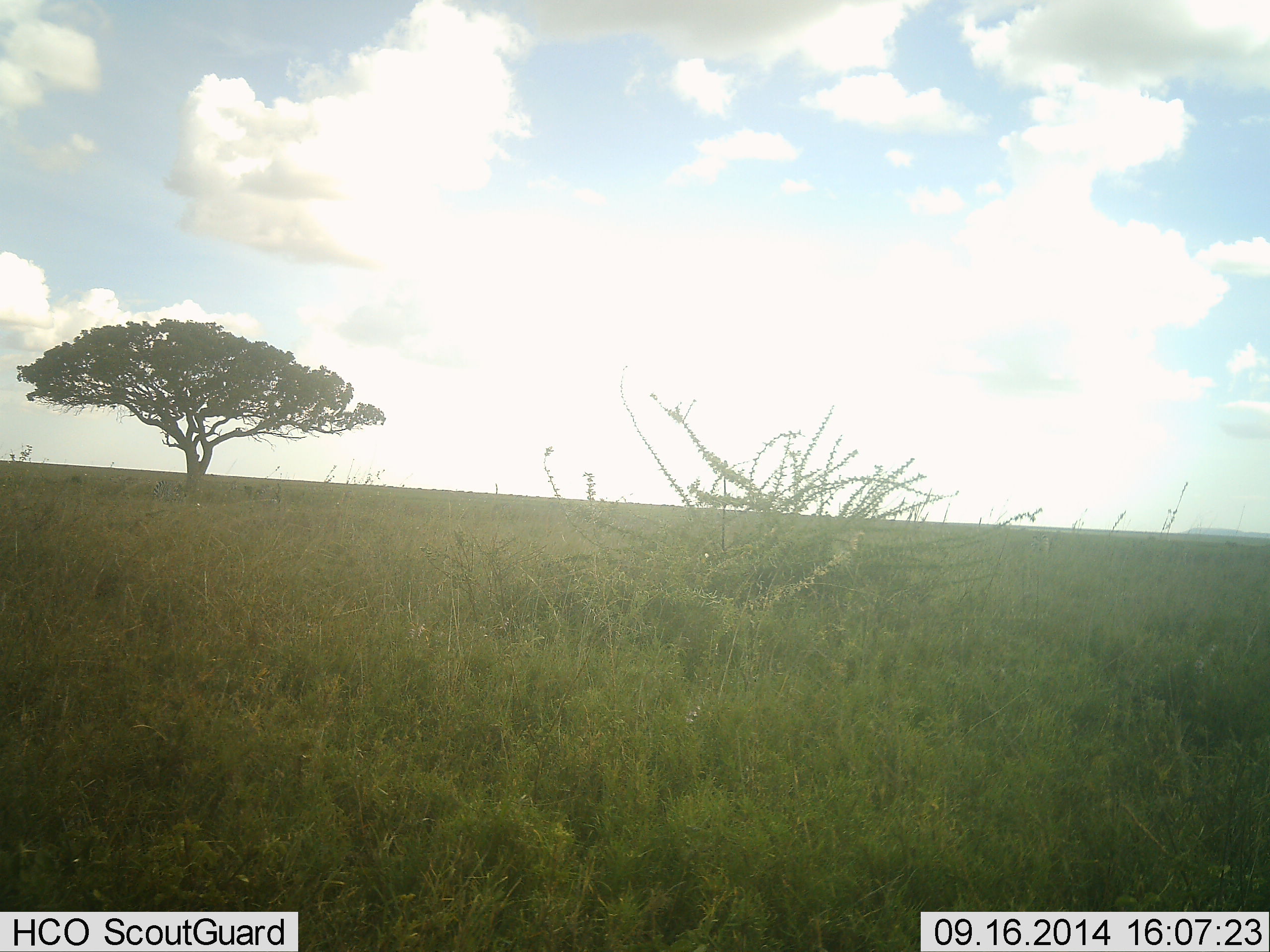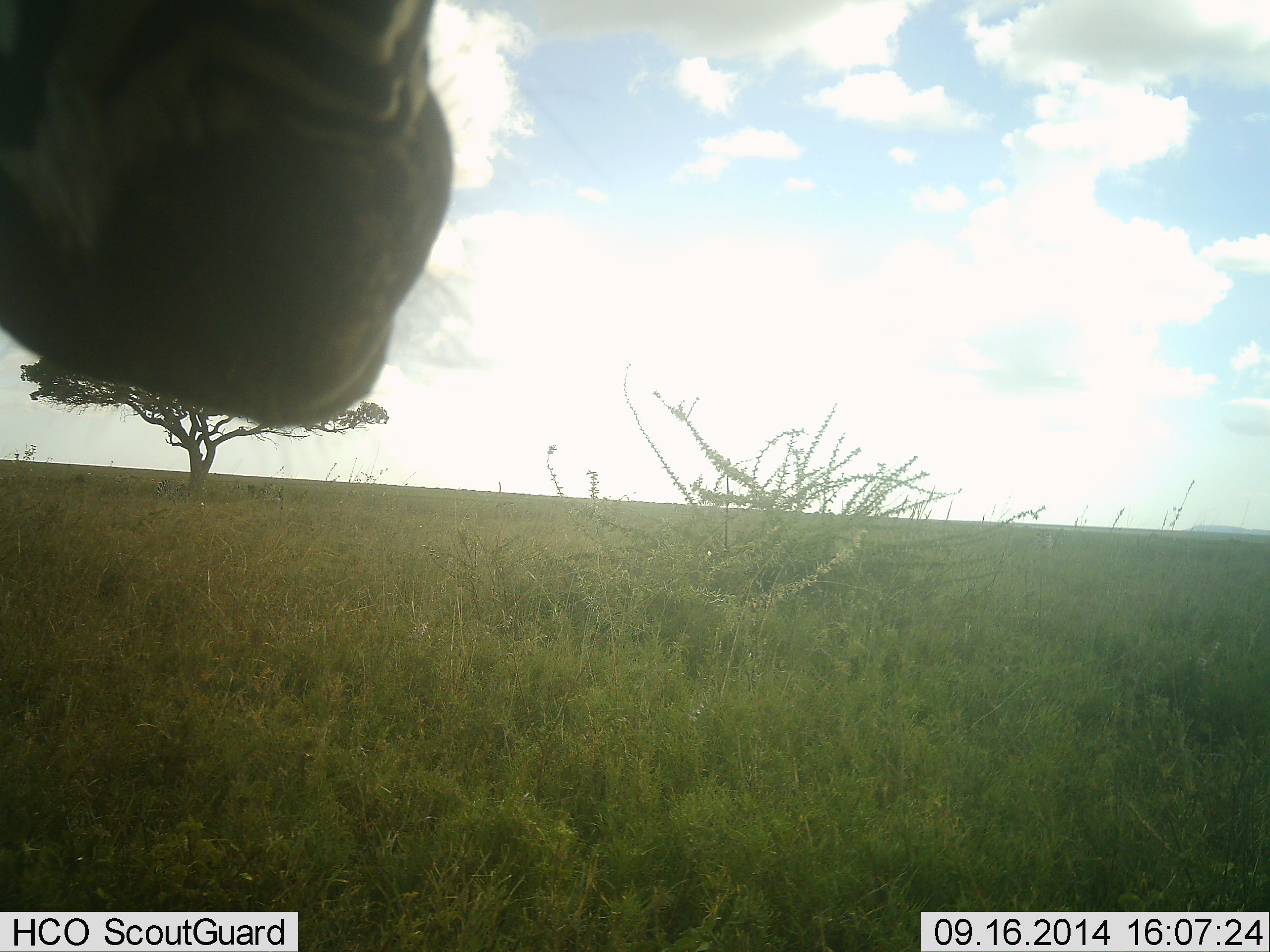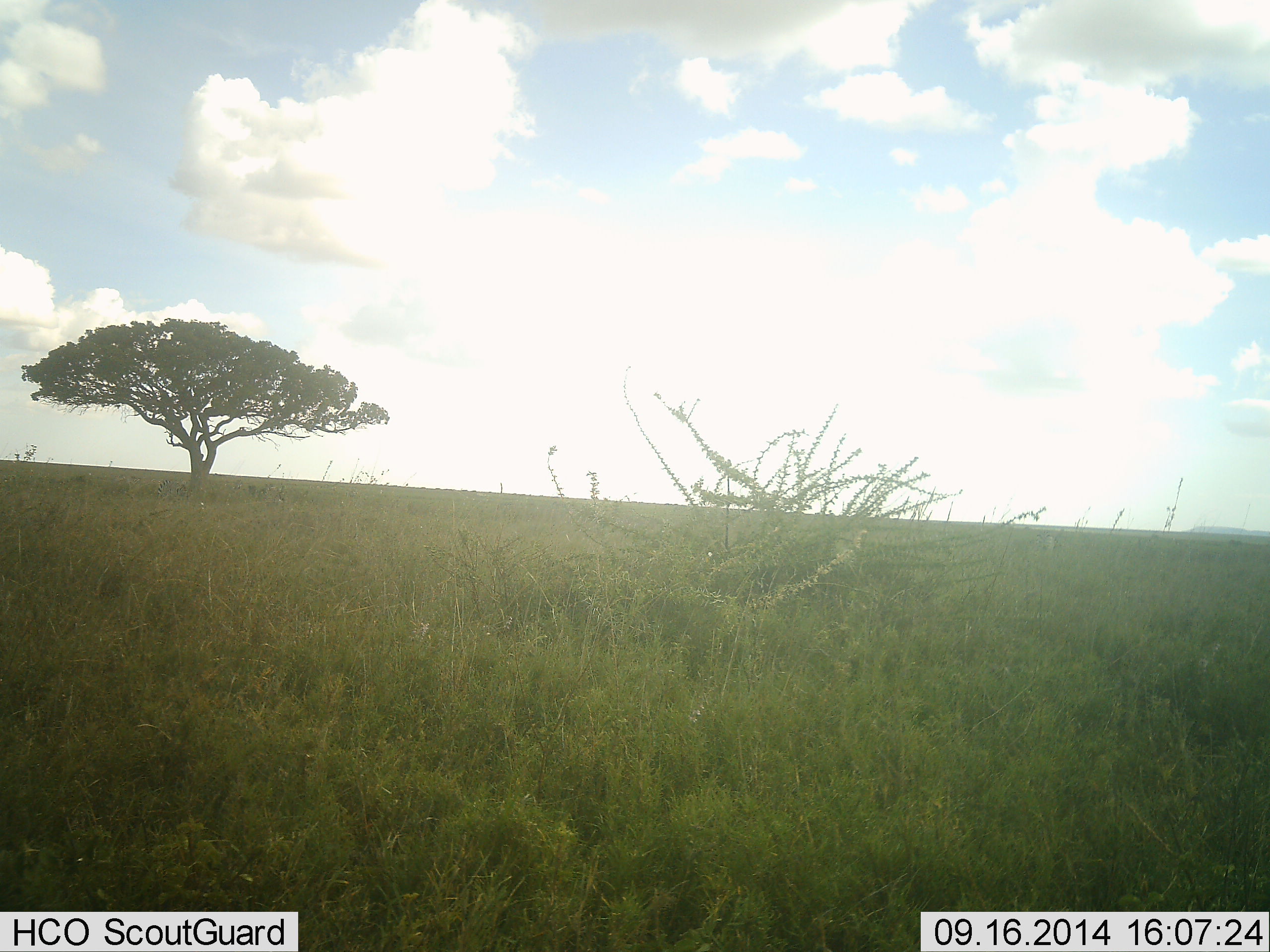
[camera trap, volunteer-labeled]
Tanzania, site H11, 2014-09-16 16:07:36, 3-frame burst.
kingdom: Animalia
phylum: Chordata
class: Mammalia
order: Perissodactyla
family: Equidae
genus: Equus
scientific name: Equus quagga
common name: plains zebra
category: zebra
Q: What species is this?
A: Zebra (plains zebra) (Equus quagga).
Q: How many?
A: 1.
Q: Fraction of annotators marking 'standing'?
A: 70%.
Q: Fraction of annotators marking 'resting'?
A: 0%.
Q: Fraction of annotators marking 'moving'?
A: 50%.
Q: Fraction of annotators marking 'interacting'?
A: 0%.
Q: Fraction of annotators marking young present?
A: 0%.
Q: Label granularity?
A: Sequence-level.